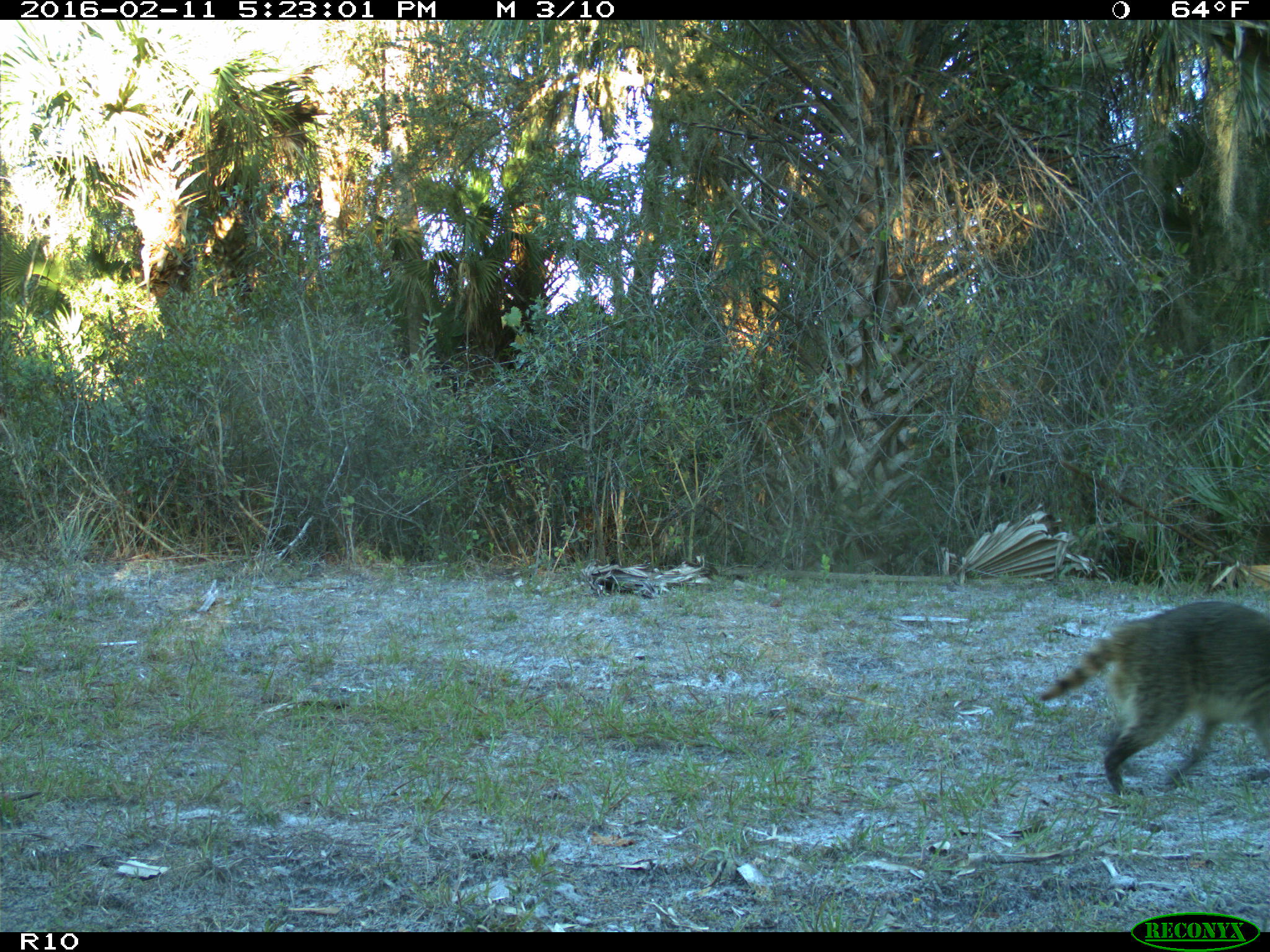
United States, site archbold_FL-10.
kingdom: Animalia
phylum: Chordata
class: Mammalia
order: Carnivora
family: Procyonidae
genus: Procyon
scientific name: Procyon lotor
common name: common raccoon